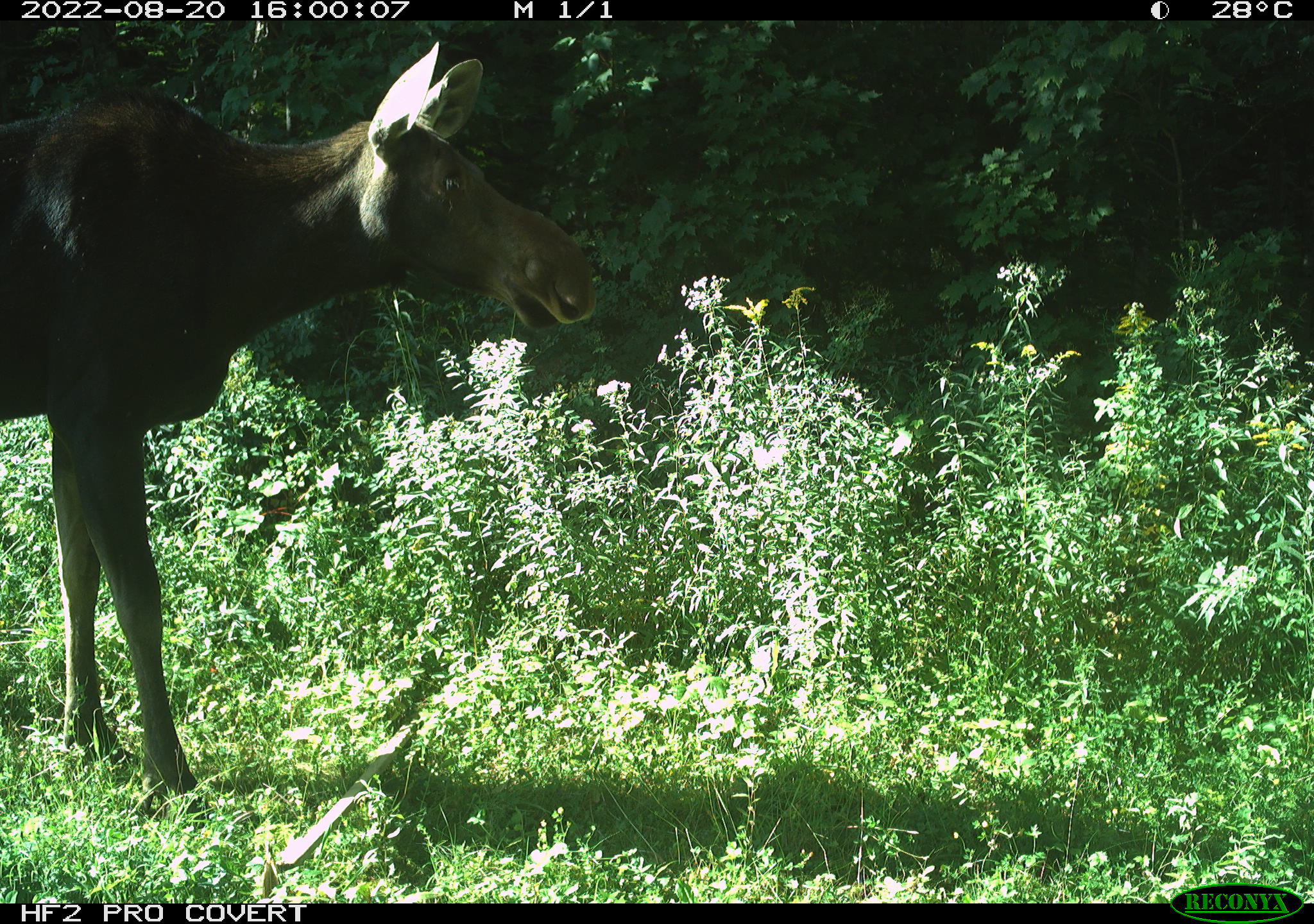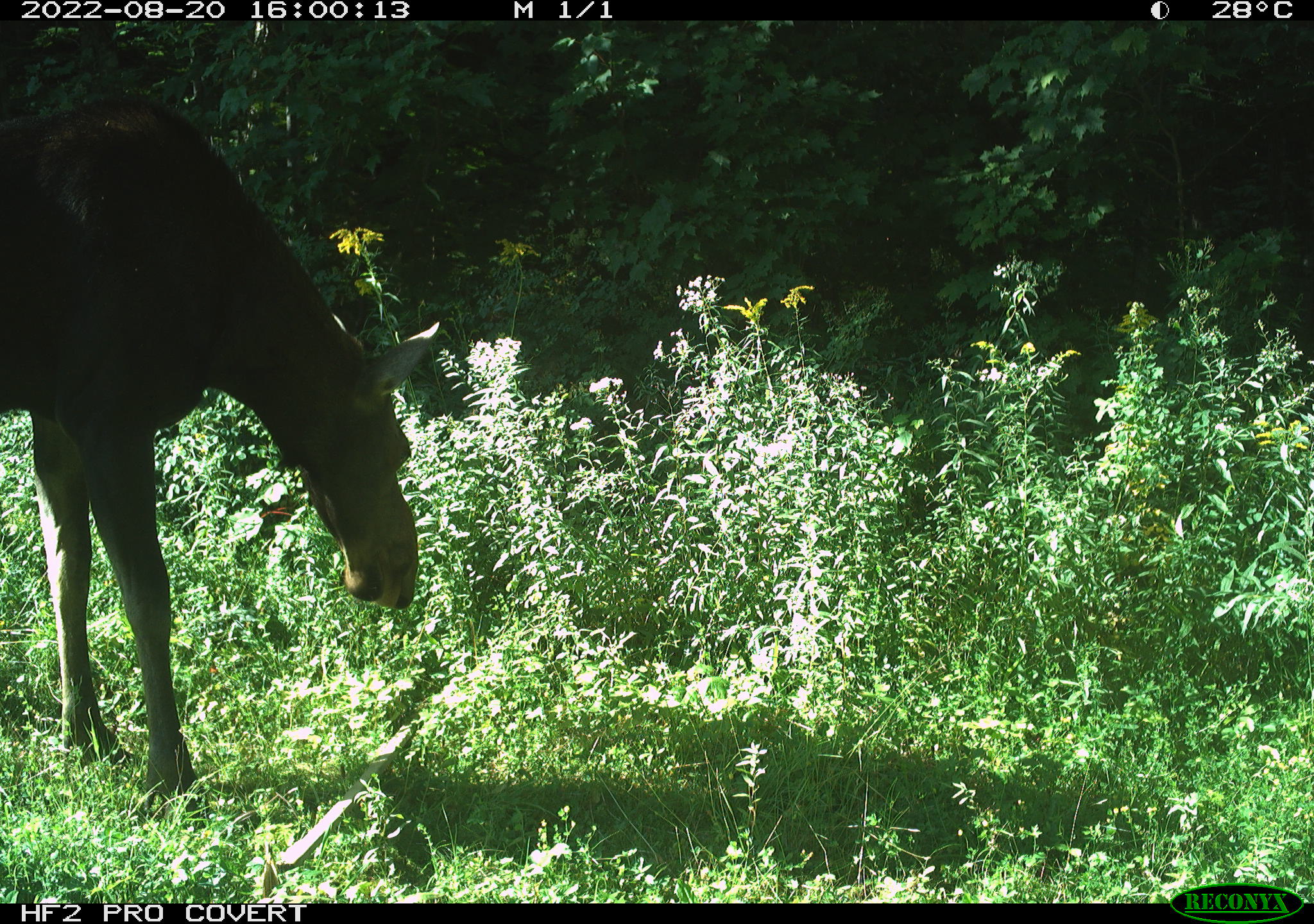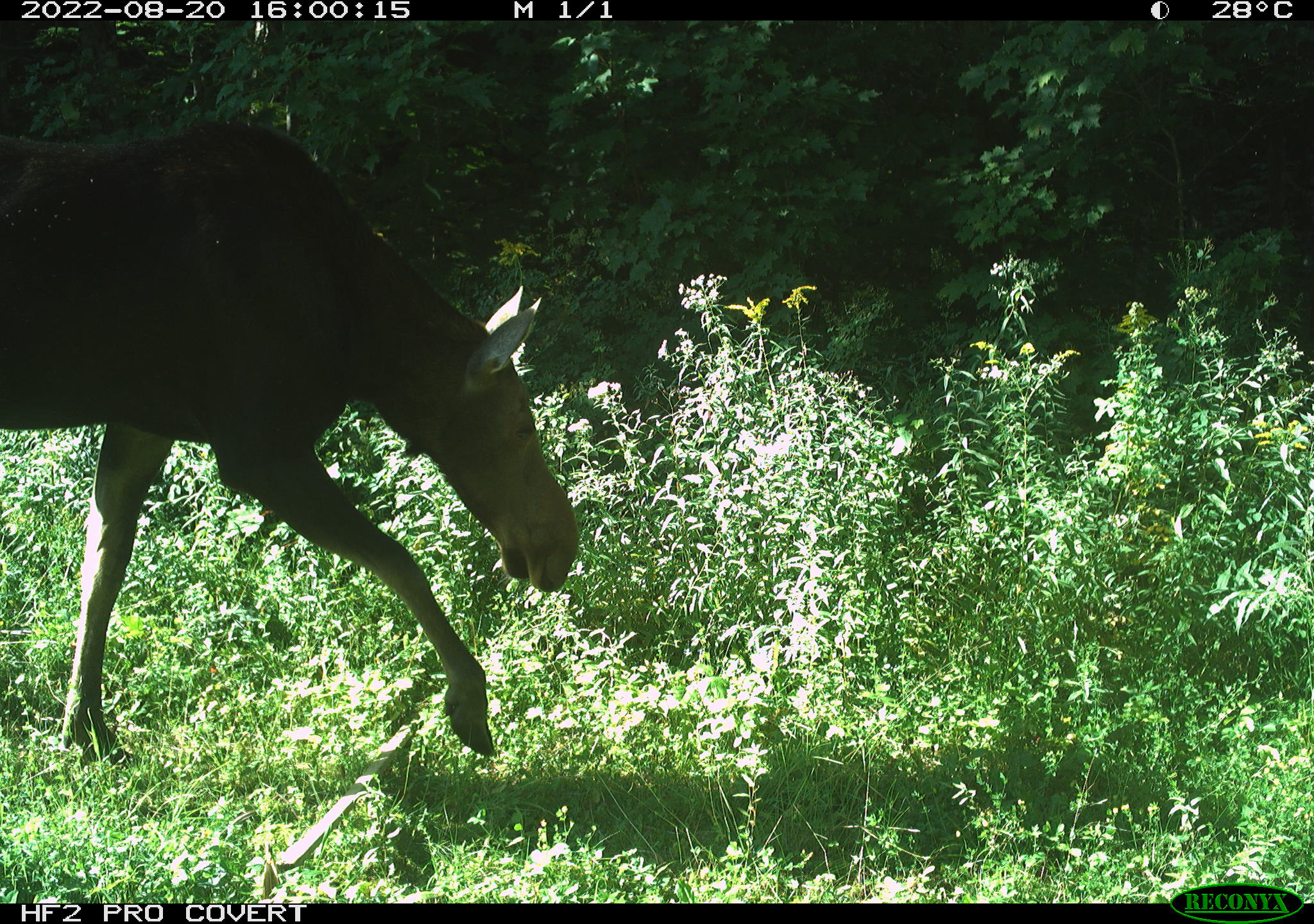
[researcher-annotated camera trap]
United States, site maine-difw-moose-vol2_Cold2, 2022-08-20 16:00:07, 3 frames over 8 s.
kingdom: Animalia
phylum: Chordata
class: Mammalia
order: Artiodactyla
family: Cervidae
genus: Alces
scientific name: Alces alces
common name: moose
Moose (Alces alces).